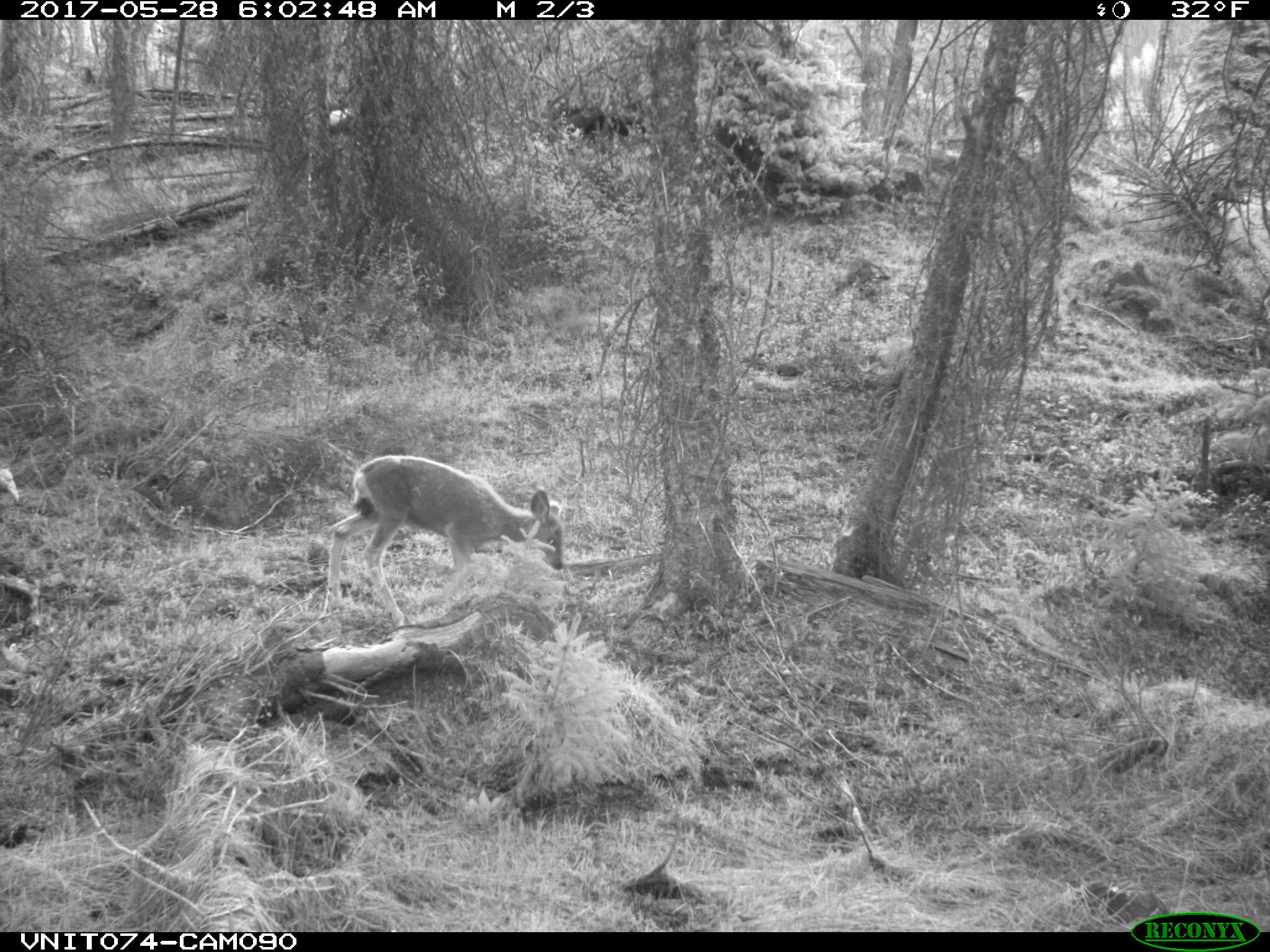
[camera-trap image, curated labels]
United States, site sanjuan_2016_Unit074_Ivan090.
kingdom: Animalia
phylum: Chordata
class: Mammalia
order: Artiodactyla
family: Cervidae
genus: Odocoileus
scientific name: Odocoileus hemionus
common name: mule deer